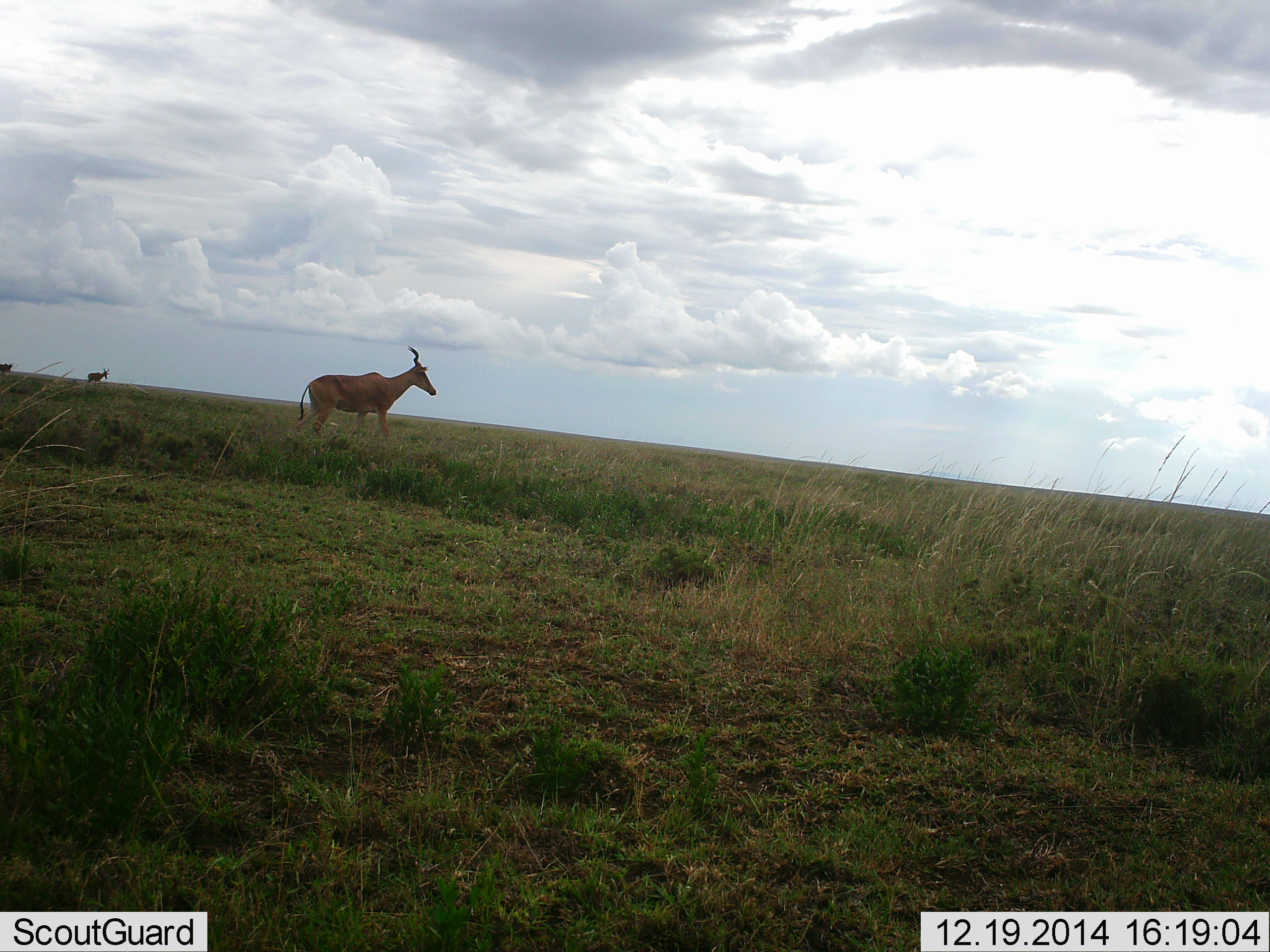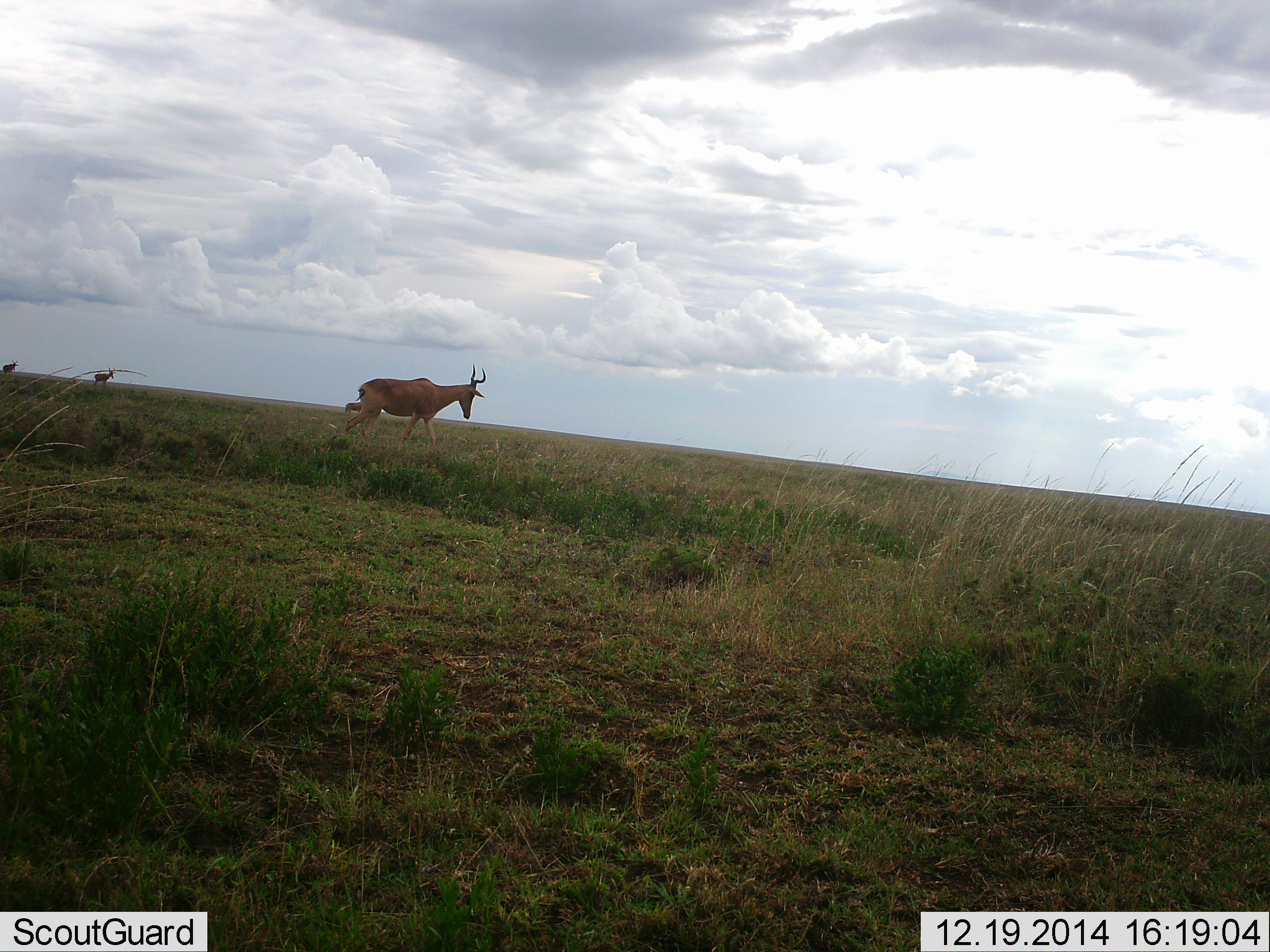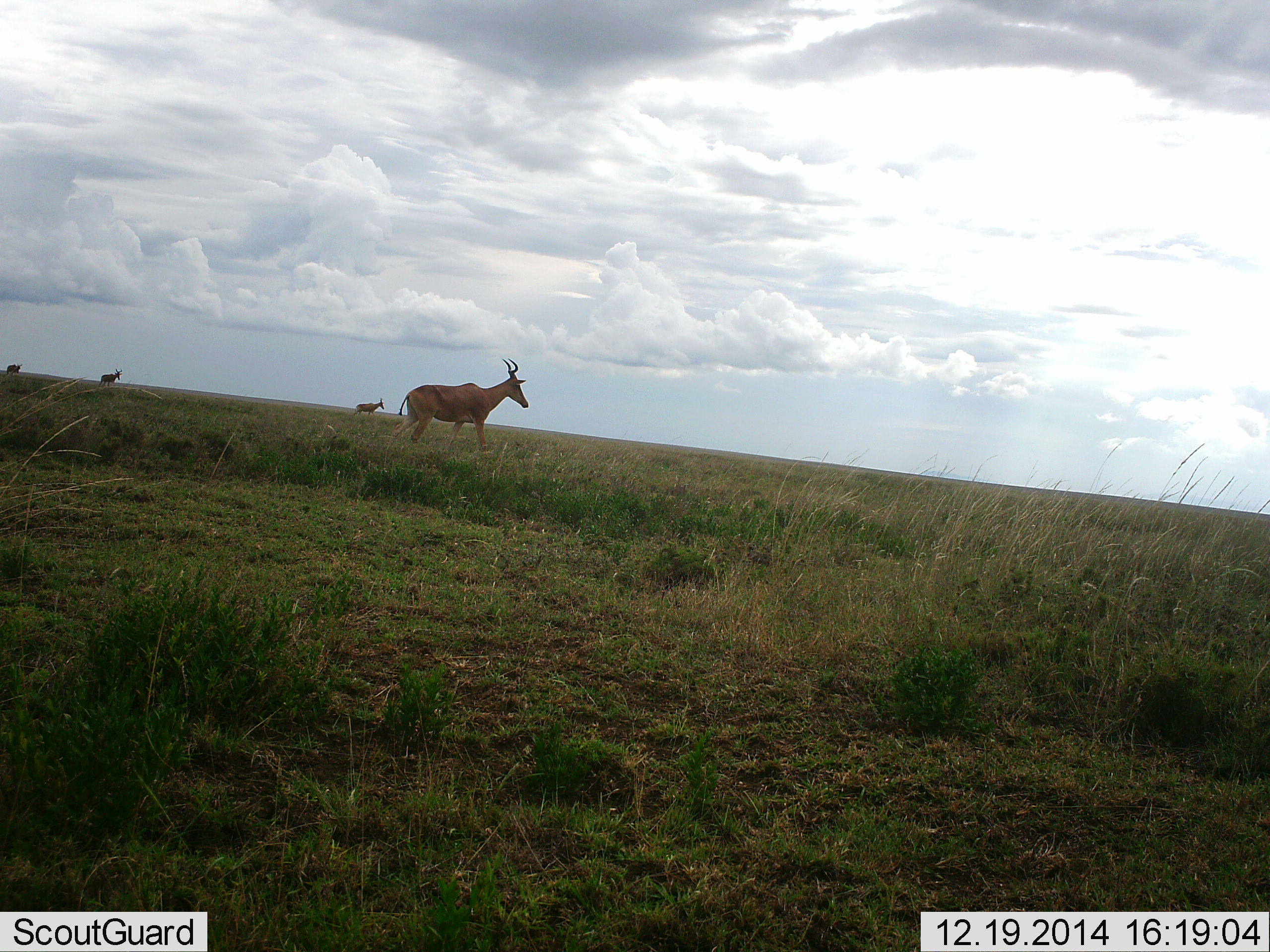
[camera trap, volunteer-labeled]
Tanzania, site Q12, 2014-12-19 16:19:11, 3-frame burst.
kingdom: Animalia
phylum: Chordata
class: Mammalia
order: Artiodactyla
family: Bovidae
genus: Alcelaphus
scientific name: Alcelaphus buselaphus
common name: hartebeest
Hartebeest (Alcelaphus buselaphus), count 4. Behavior (volunteer vote fractions): standing 0%, resting 0%, moving 100%, interacting 0%. Young present (vote fraction): 0%. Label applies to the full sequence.